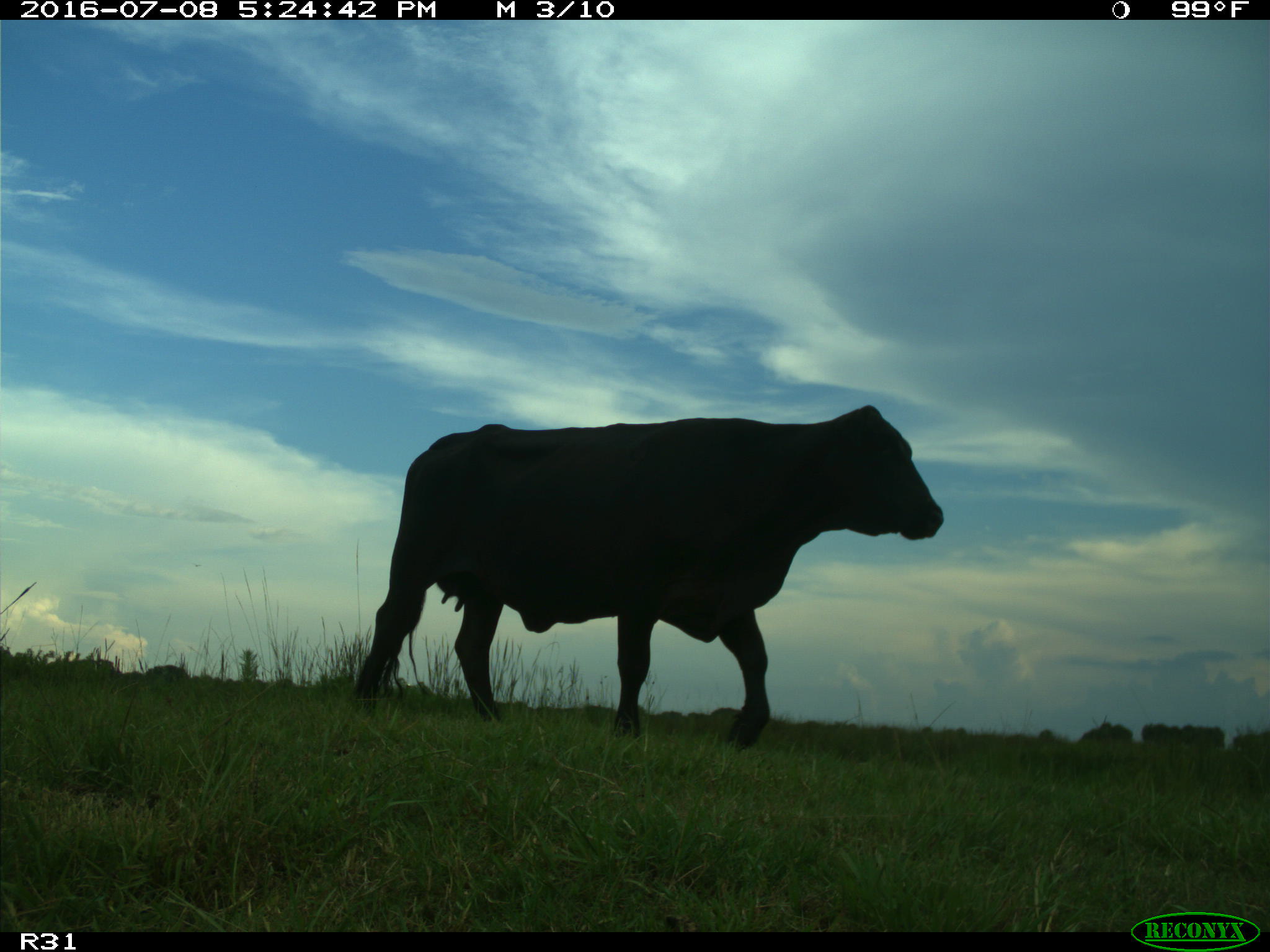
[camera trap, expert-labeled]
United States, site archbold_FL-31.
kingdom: Animalia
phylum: Chordata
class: Mammalia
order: Artiodactyla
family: Bovidae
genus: Bos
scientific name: Bos taurus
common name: domestic cow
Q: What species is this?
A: Bos taurus (domestic cow).